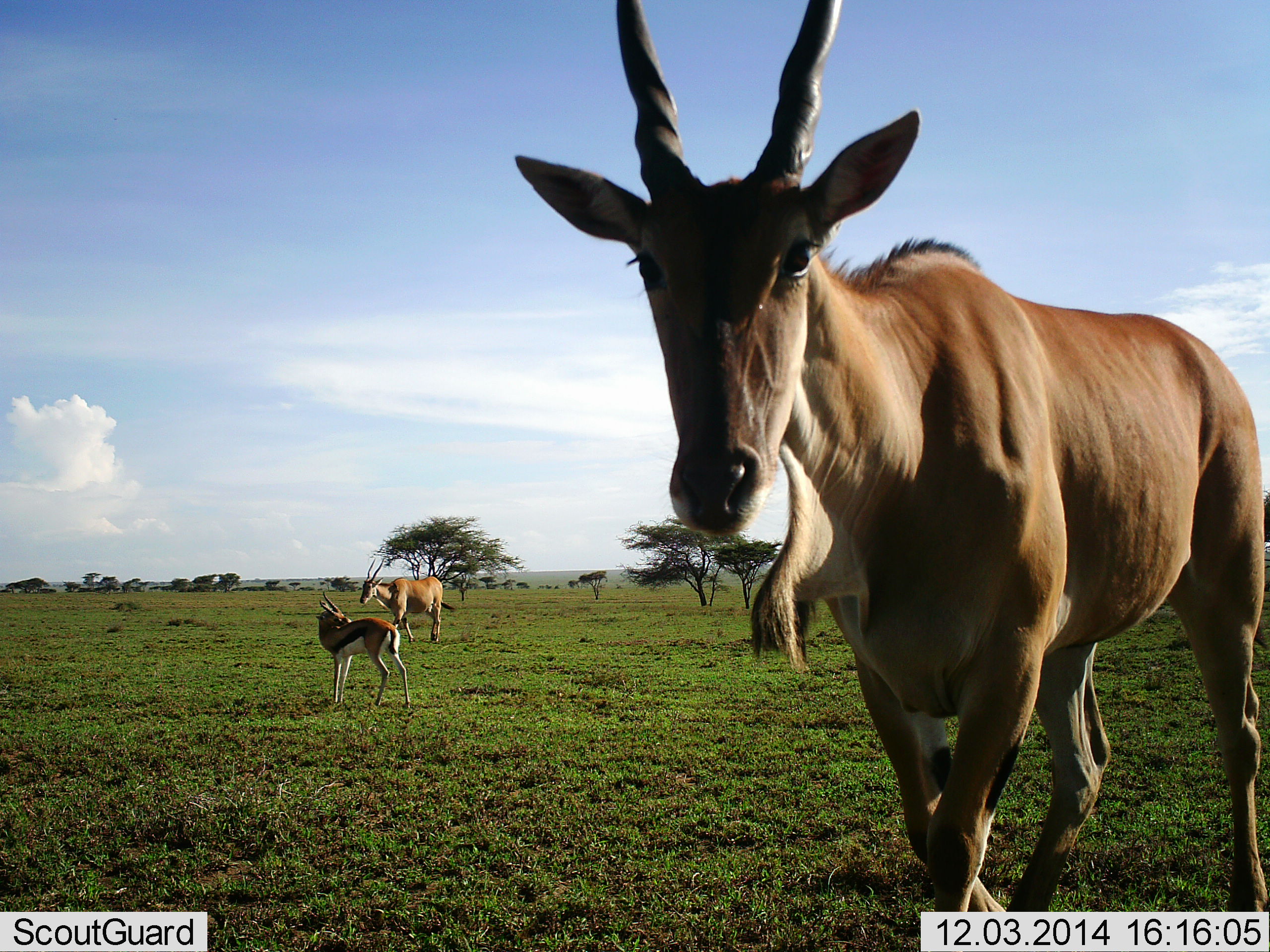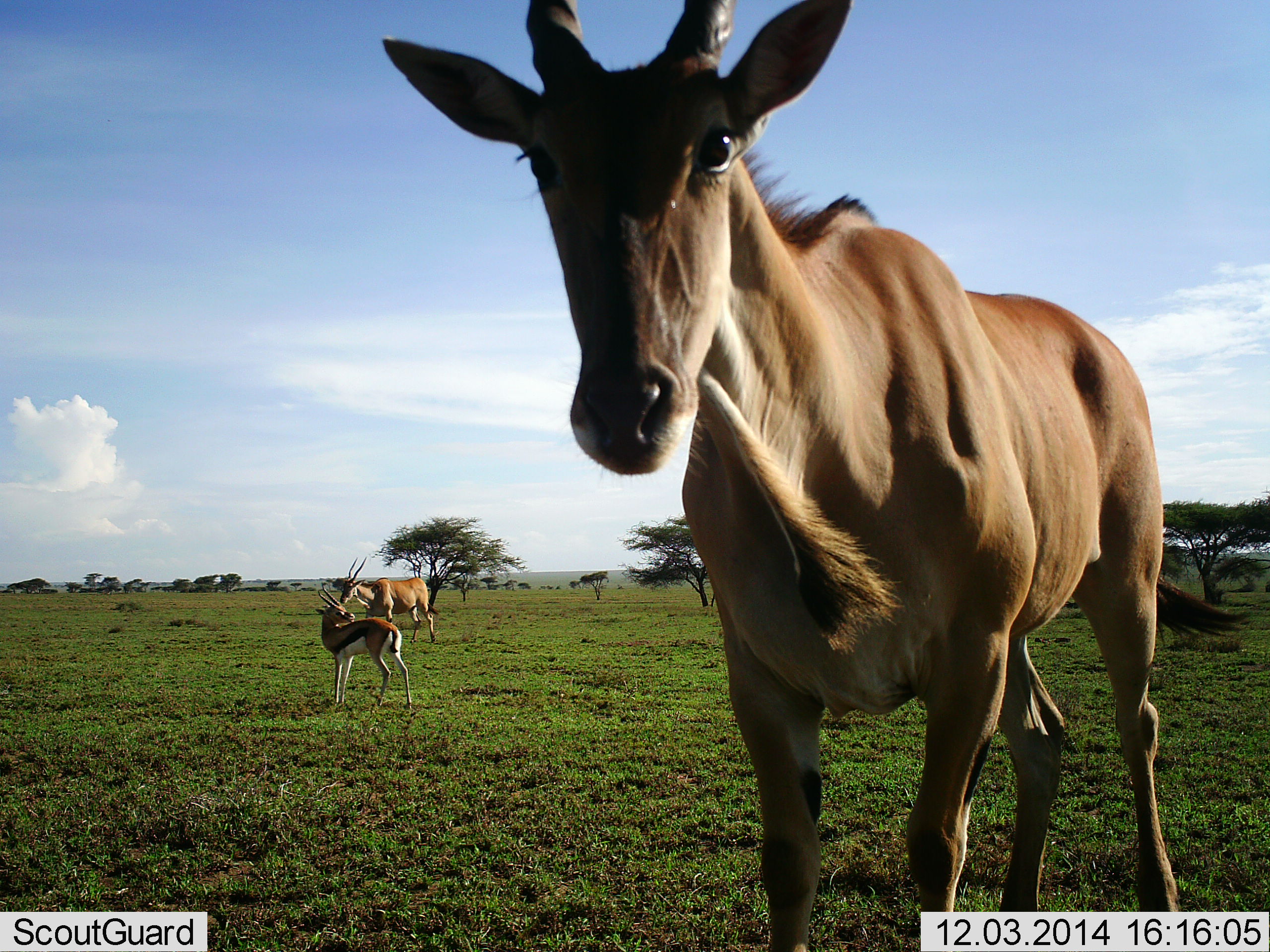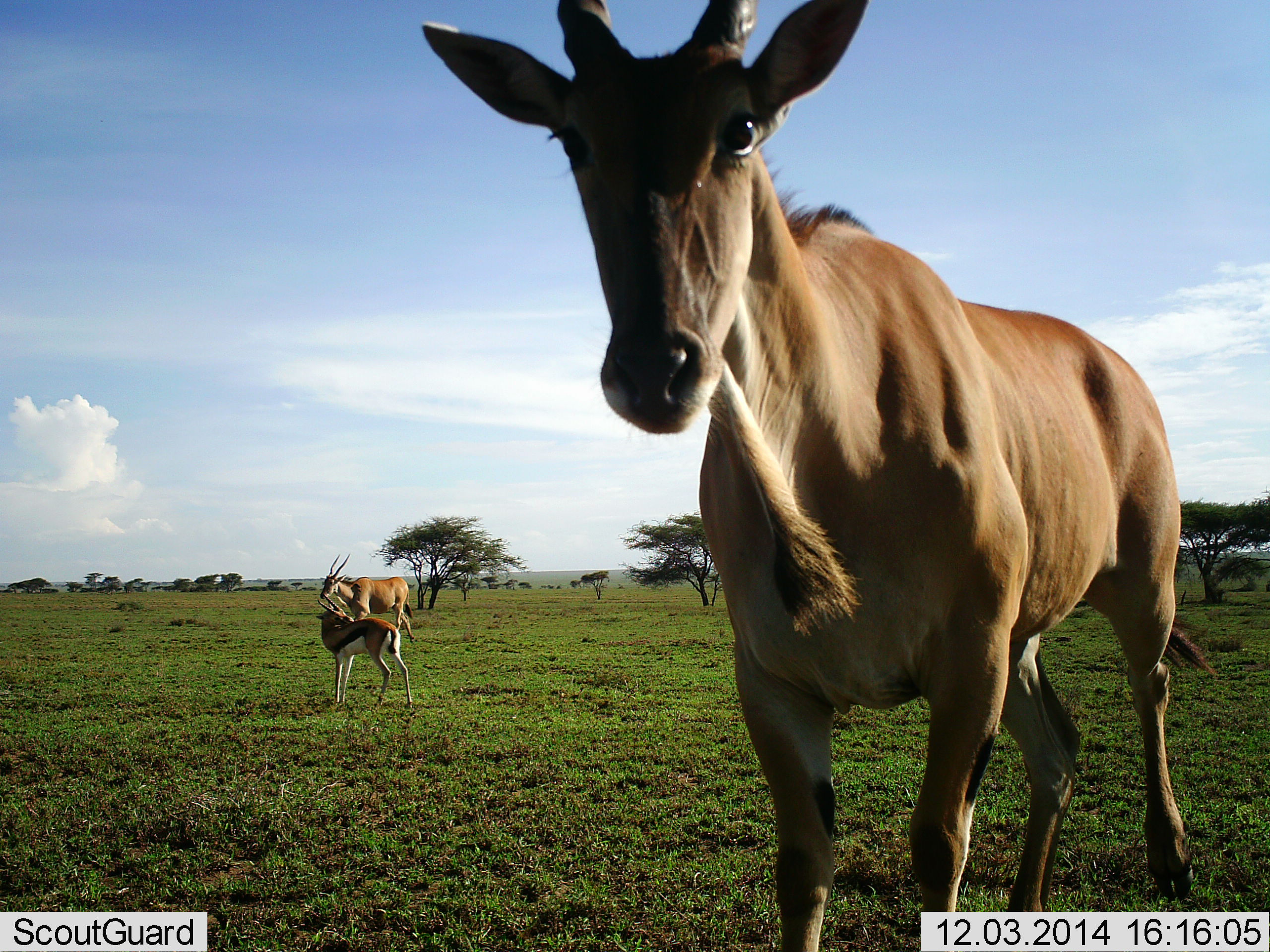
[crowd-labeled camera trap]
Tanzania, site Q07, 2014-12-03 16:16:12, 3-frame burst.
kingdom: Animalia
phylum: Chordata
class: Mammalia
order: Artiodactyla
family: Bovidae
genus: Tragelaphus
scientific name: Tragelaphus oryx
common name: eland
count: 2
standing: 57%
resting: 0%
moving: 57%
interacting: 7%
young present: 7%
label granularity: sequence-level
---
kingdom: Animalia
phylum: Chordata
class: Mammalia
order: Artiodactyla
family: Bovidae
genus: Eudorcas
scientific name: Eudorcas thomsonii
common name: thomson's gazelle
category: gazellethomsons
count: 1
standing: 100%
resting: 0%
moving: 0%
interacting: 0%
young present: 0%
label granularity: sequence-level